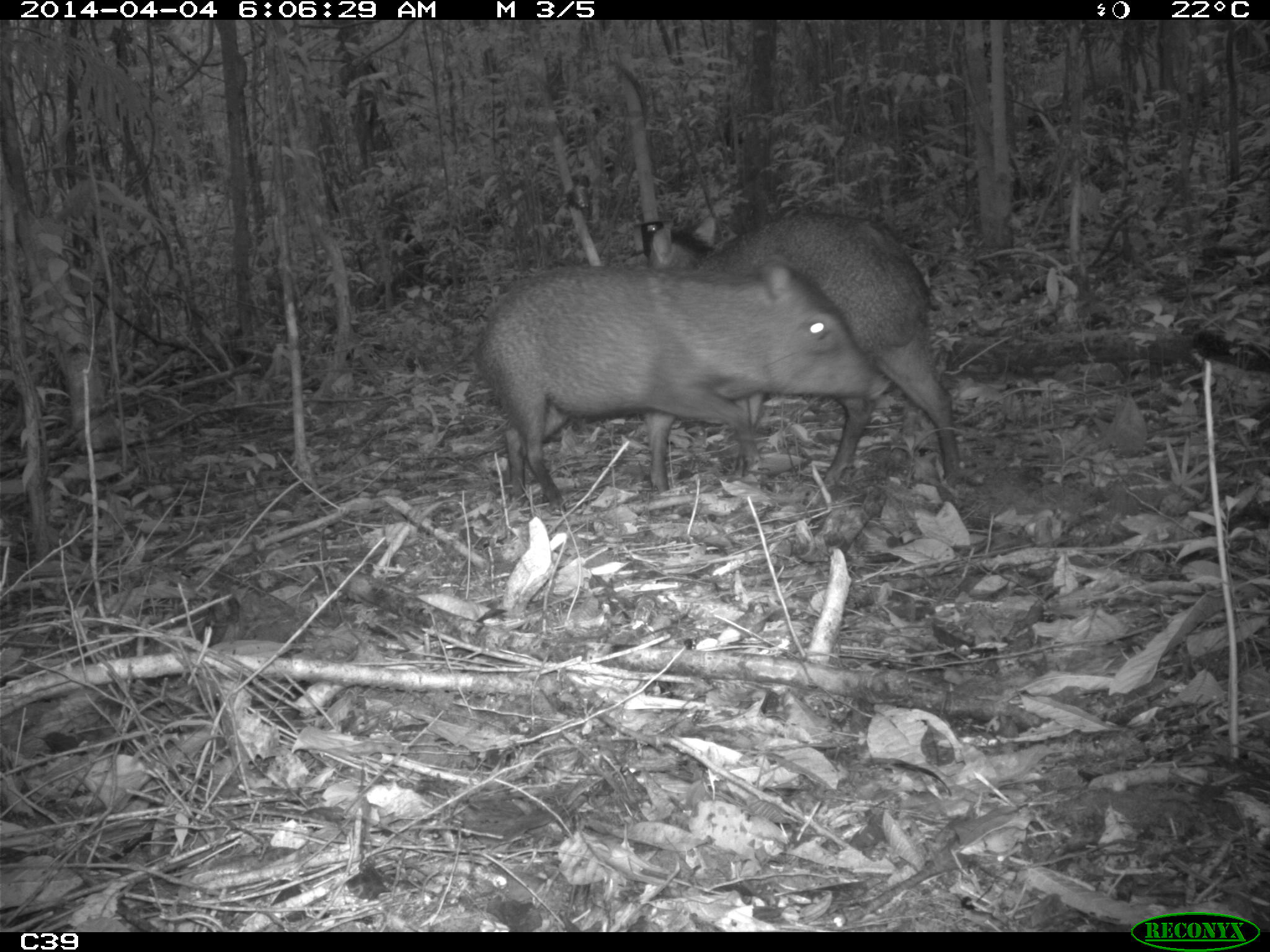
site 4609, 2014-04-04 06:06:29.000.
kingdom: Animalia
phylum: Chordata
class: Mammalia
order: Artiodactyla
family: Tayassuidae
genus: Pecari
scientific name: Pecari tajacu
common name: collared peccary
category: tayassu tajacu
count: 2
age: adult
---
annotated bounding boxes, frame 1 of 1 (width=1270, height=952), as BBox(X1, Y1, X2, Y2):
tayassu tajacu: BBox(474, 258, 893, 514); BBox(645, 212, 965, 484)